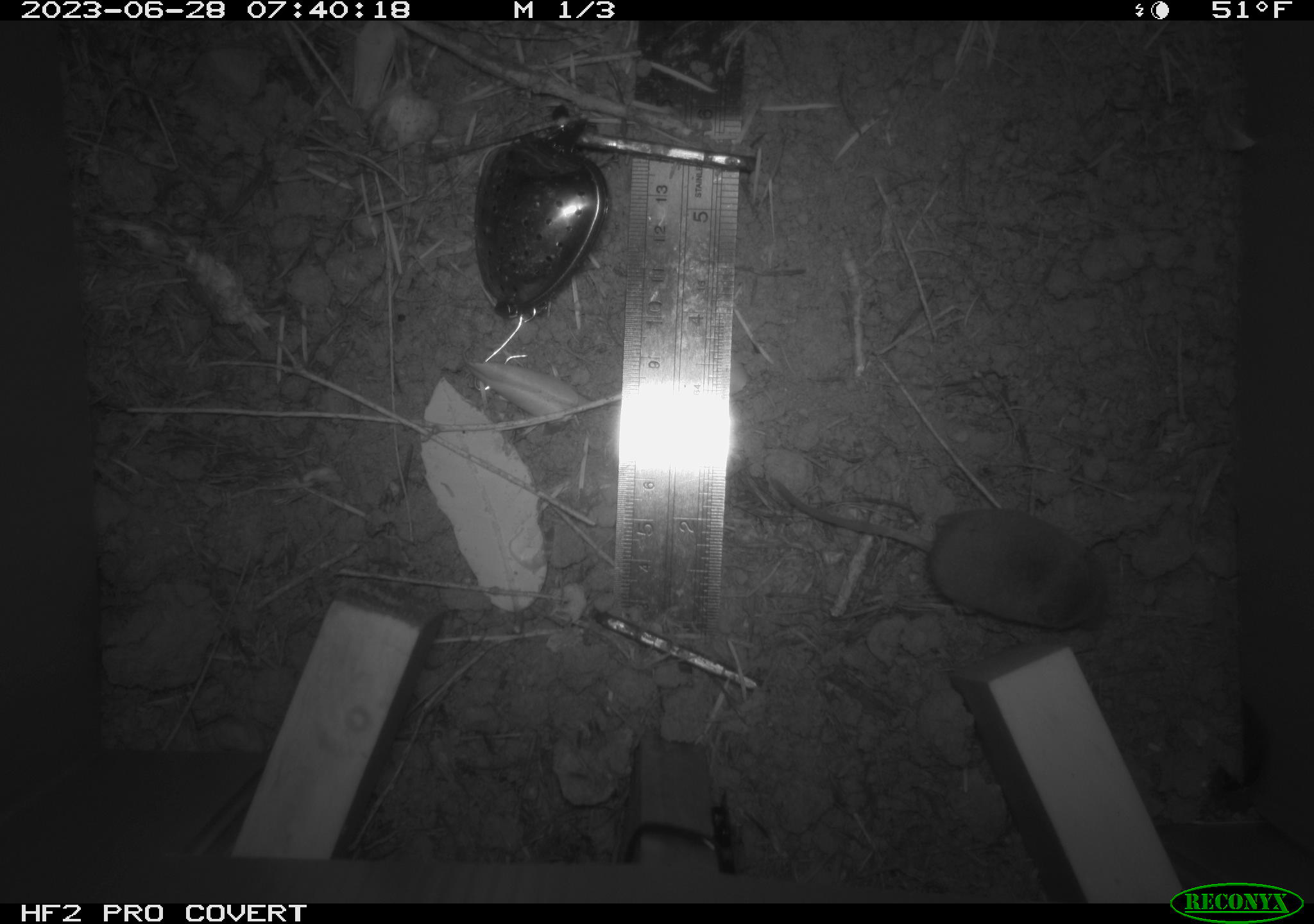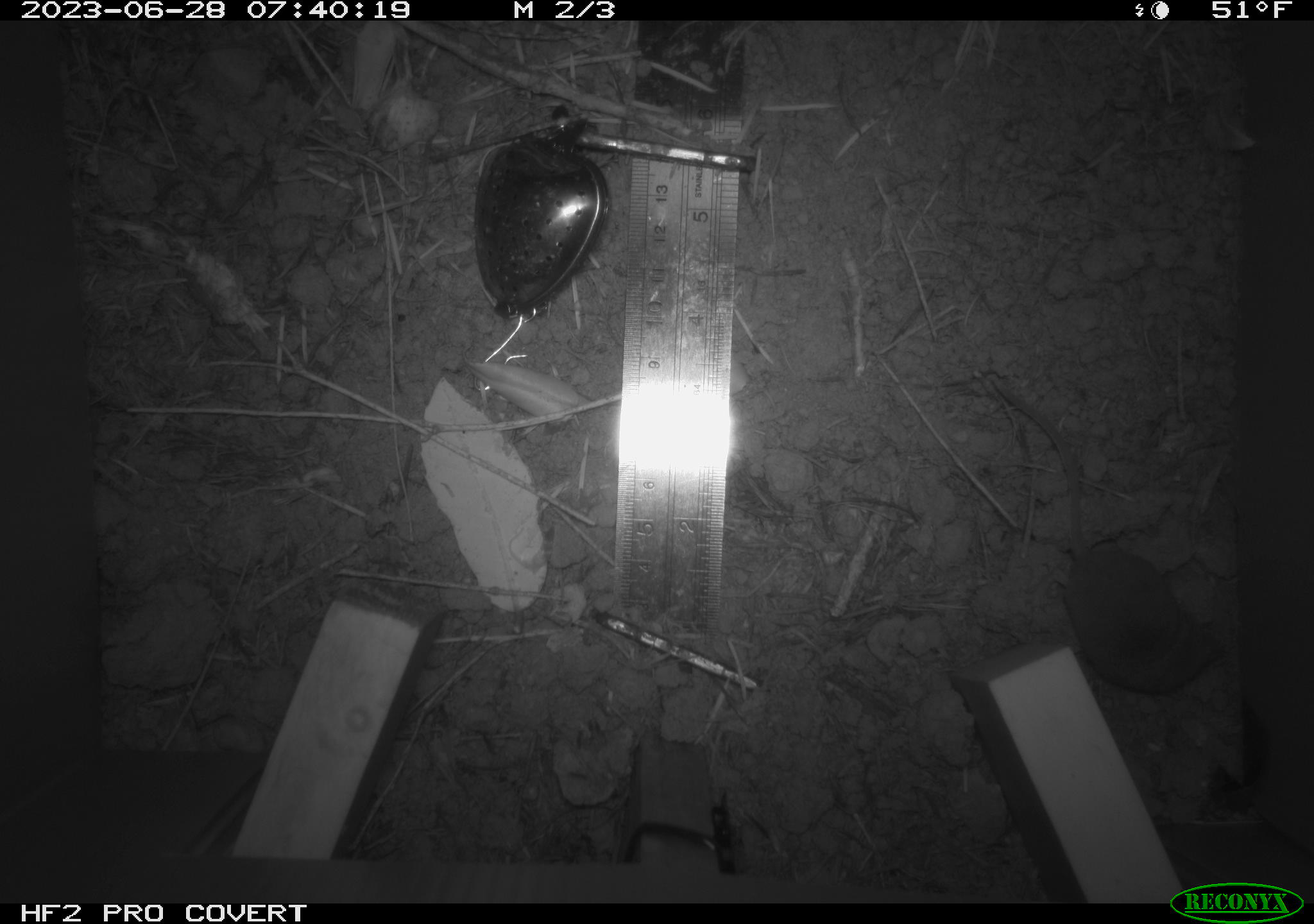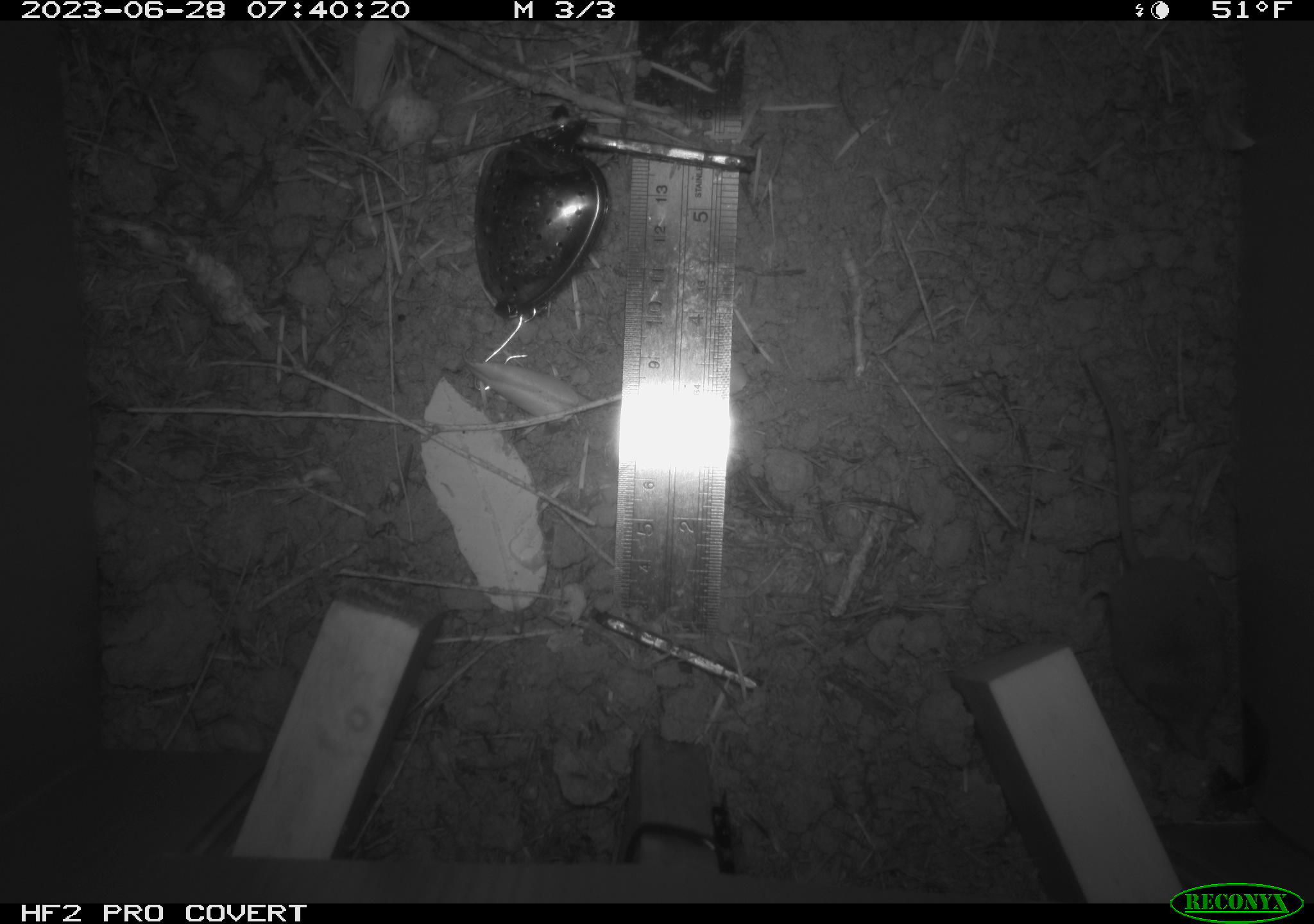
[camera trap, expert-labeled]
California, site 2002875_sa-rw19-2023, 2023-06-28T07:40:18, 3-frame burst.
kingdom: Animalia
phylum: Chordata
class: Mammalia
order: Eulipotyphla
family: Soricidae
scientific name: Soricidae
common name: shrews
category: soricidae family